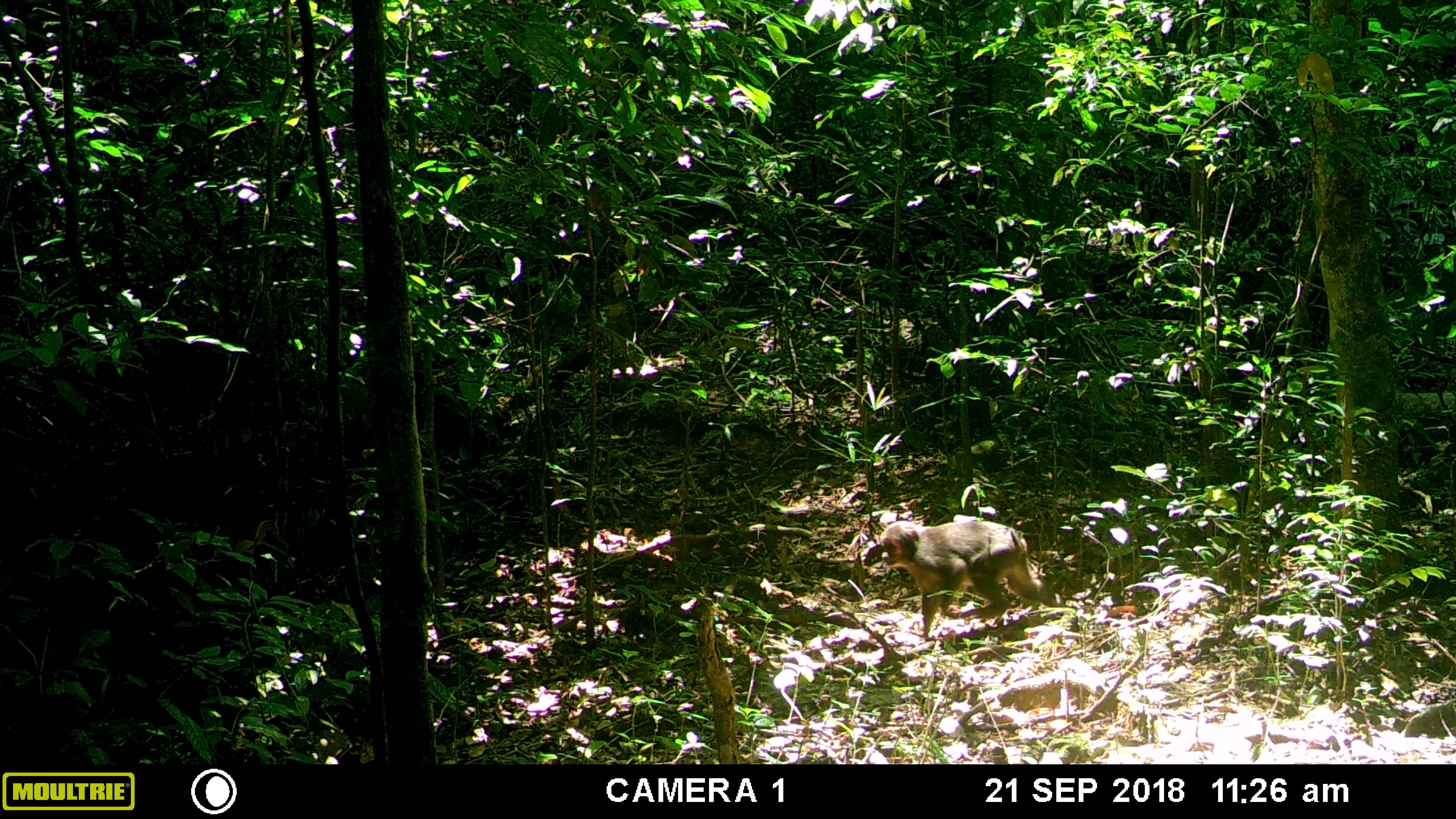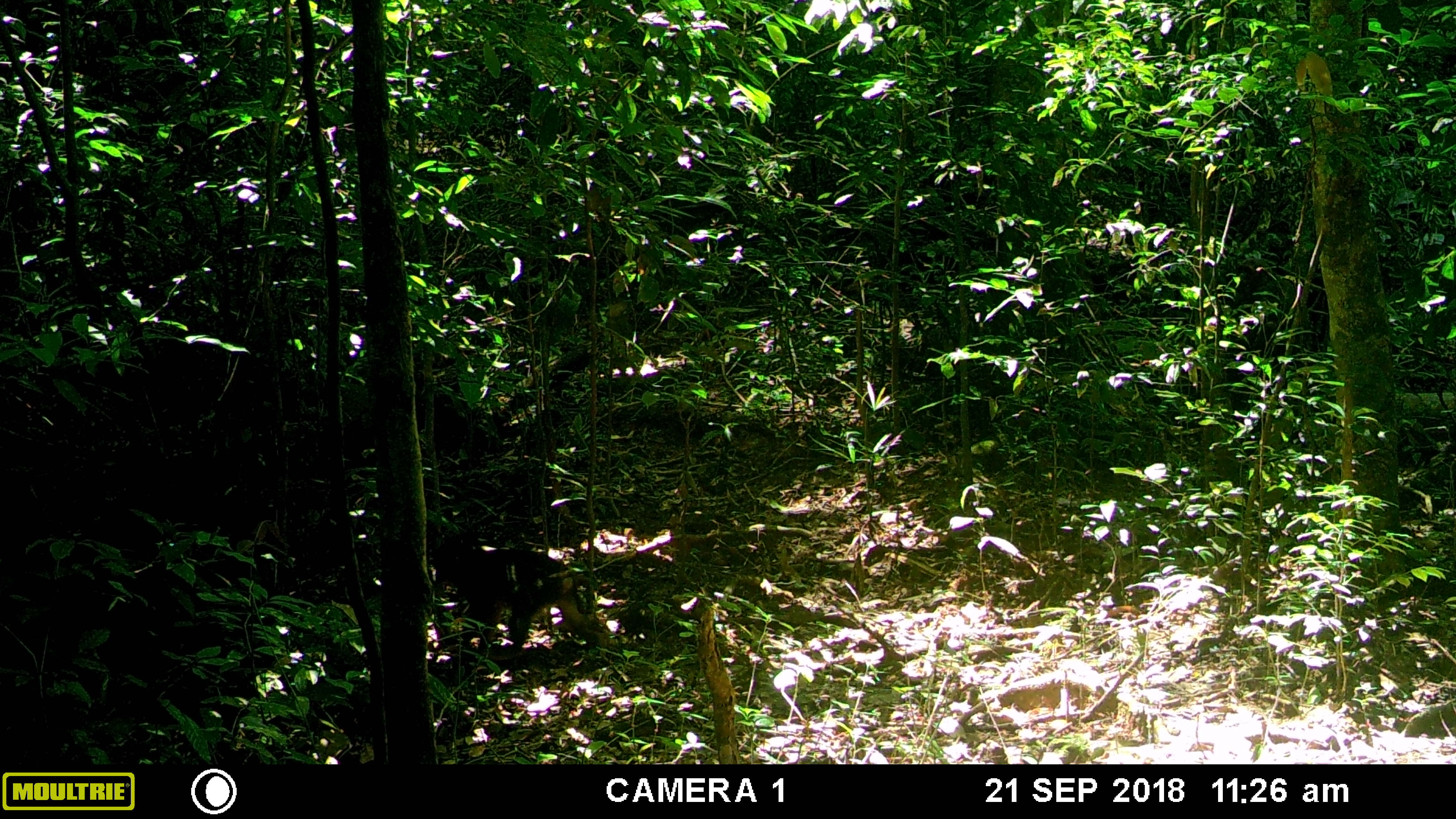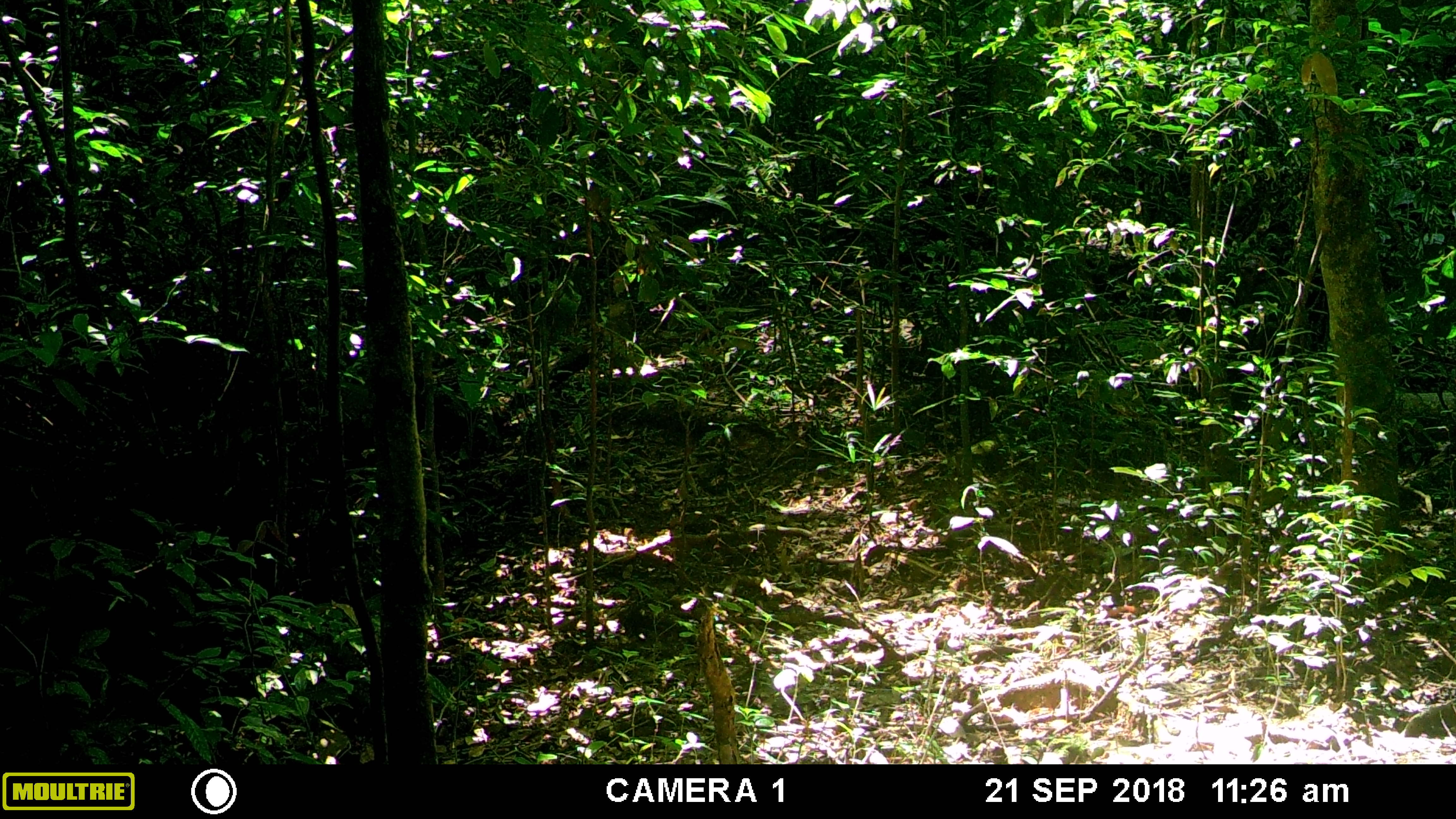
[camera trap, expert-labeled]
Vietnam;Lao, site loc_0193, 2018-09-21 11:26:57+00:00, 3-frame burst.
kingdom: Animalia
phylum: Chordata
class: Mammalia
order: Primates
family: Cercopithecidae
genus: Macaca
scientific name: Macaca arctoides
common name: stump-tailed macaque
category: stump tailed macaque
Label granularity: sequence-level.